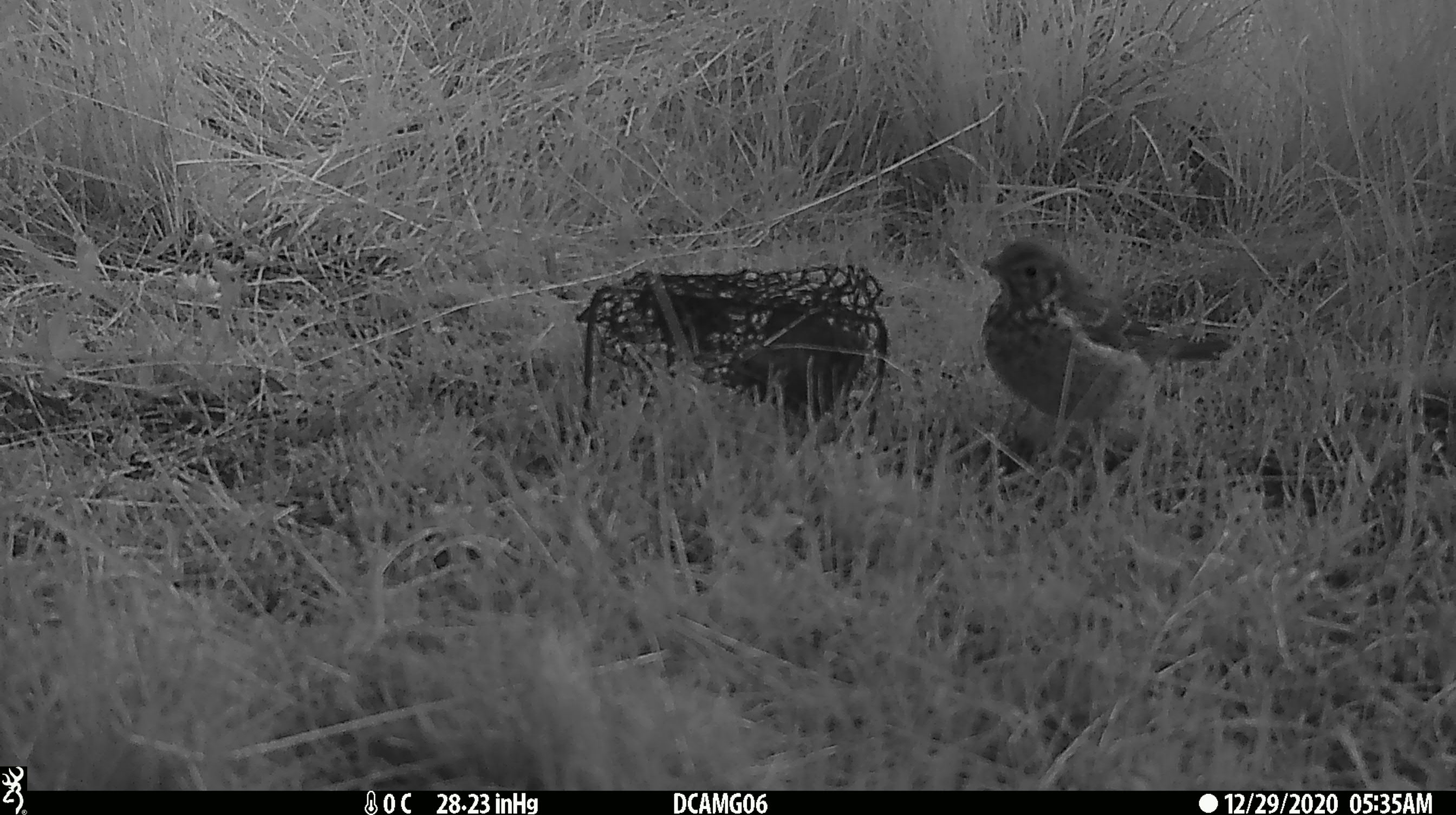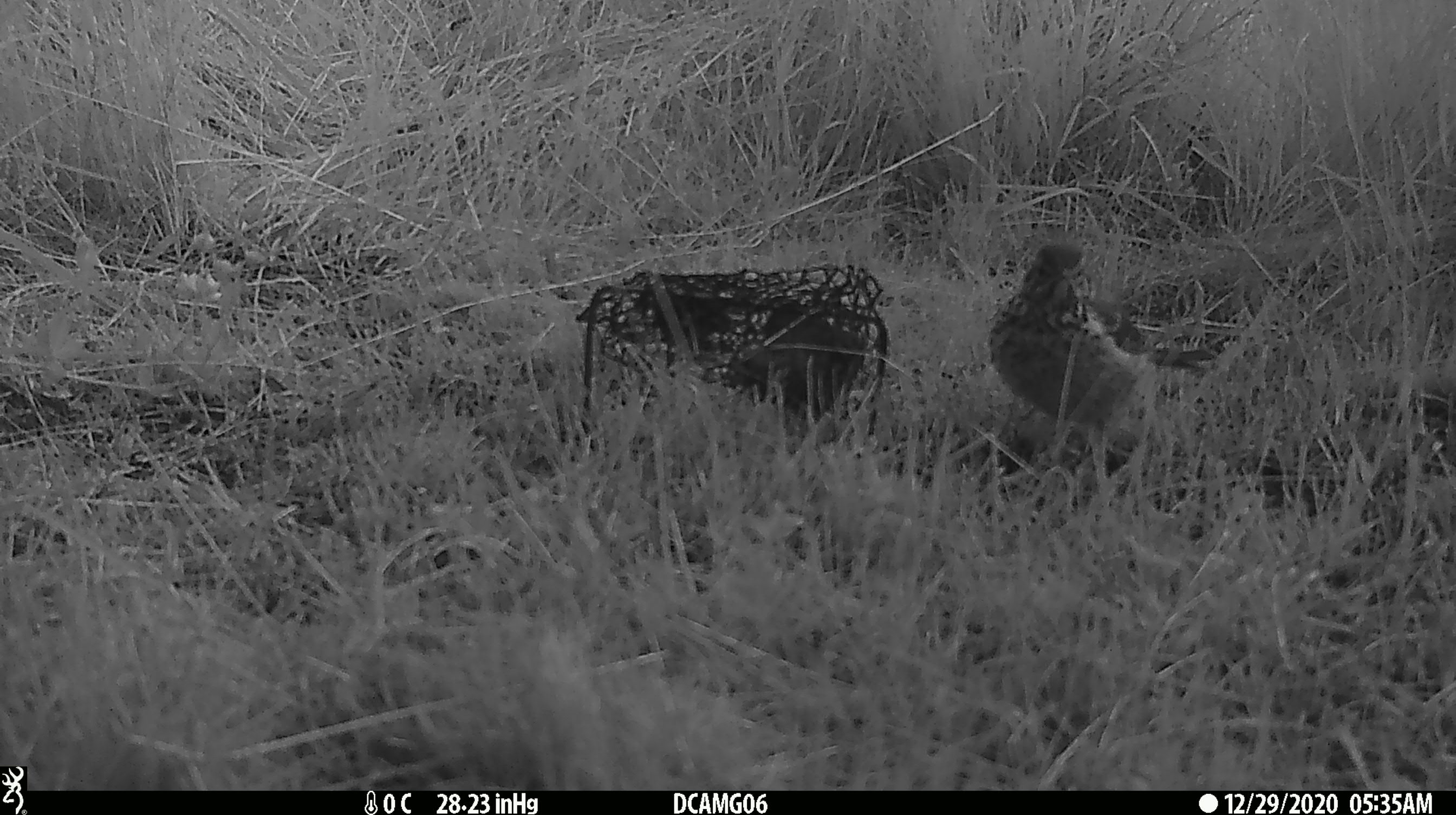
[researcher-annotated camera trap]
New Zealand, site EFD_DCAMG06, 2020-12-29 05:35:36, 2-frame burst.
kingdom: Animalia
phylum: Chordata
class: Aves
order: Passeriformes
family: Turdidae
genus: Turdus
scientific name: Turdus philomelos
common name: song thrush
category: thrush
Thrush (song thrush) (Turdus philomelos).